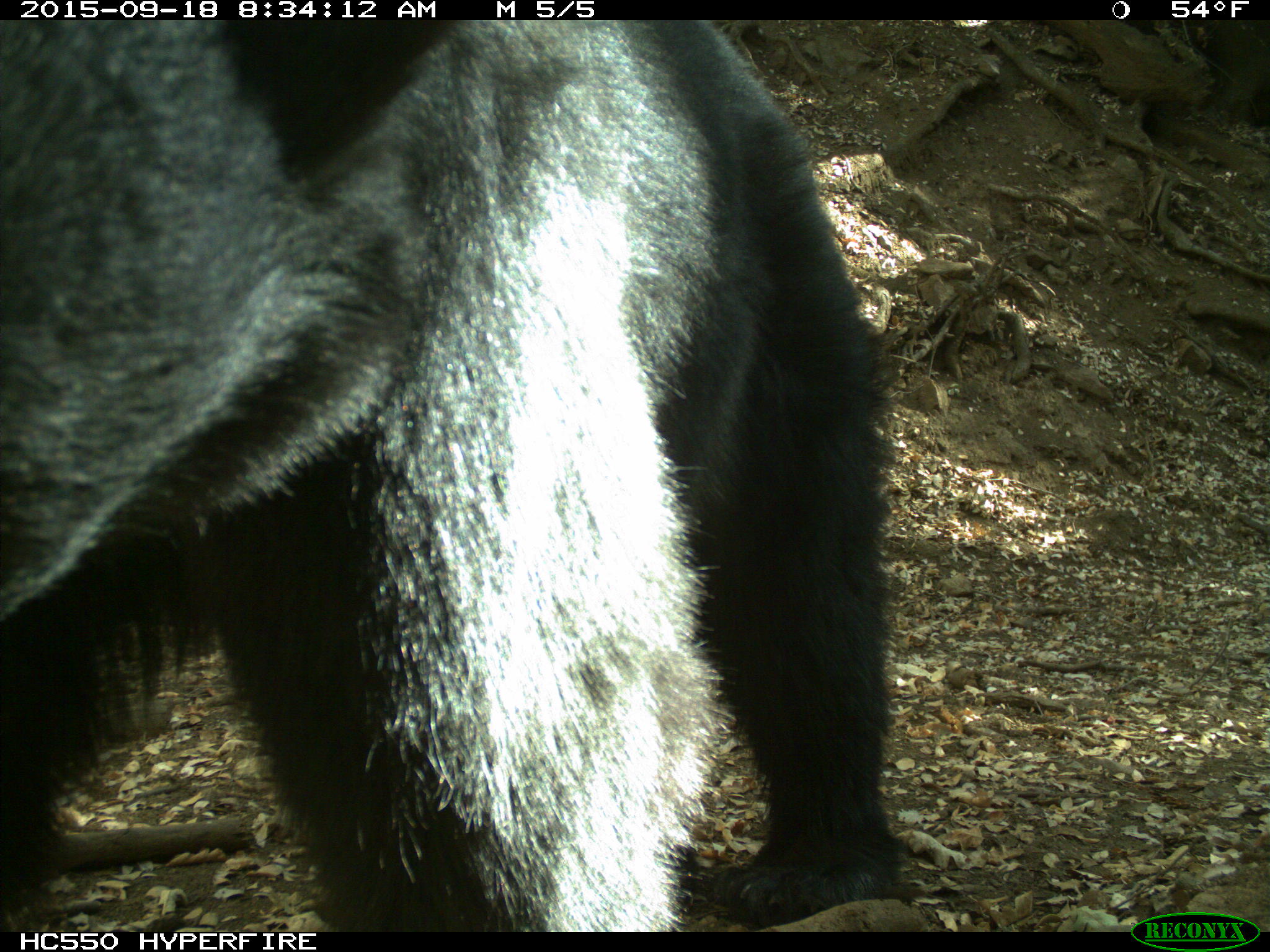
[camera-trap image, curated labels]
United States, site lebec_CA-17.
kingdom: Animalia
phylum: Chordata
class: Mammalia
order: Carnivora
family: Ursidae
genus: Ursus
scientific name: Ursus americanus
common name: american black bear